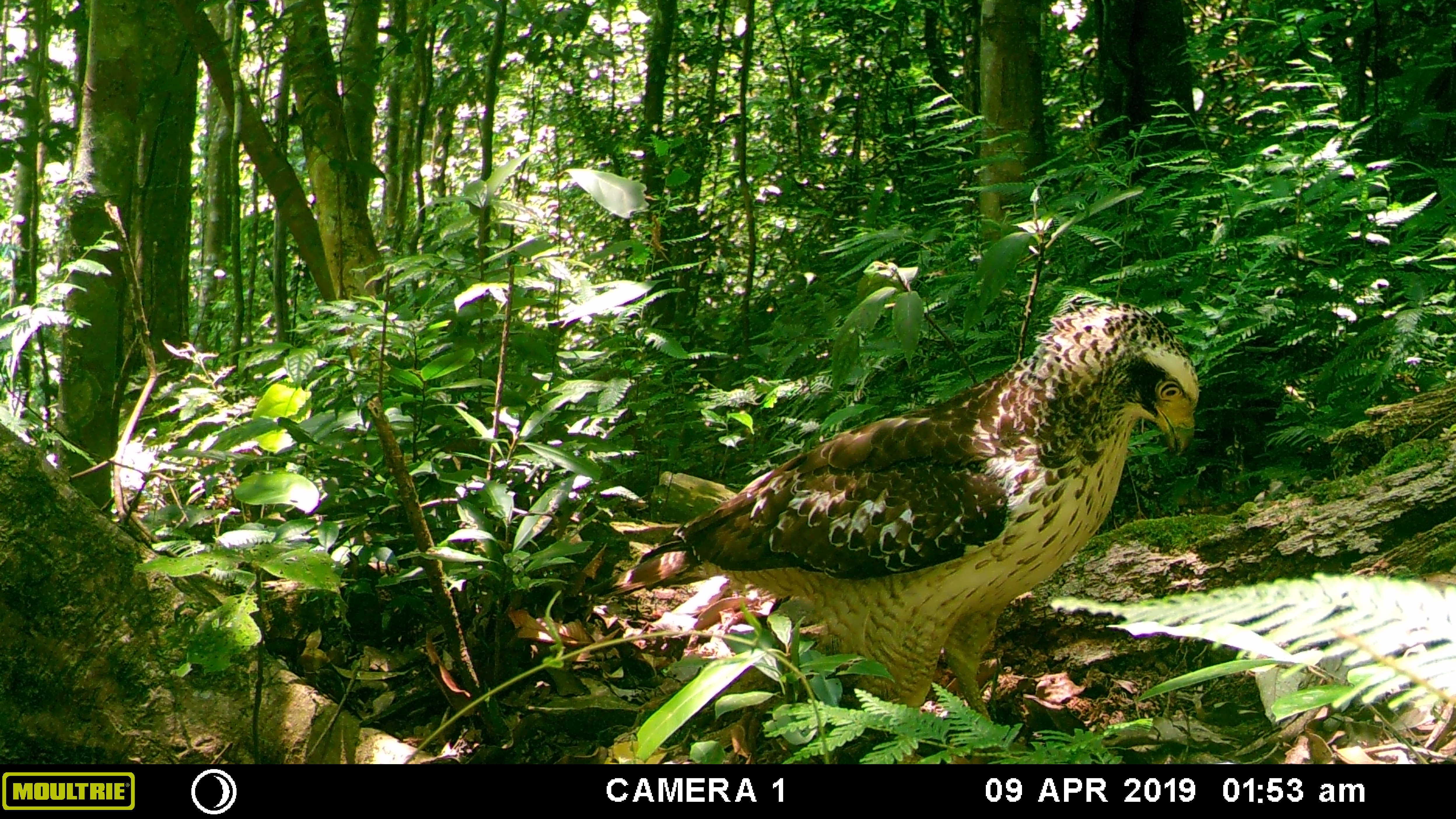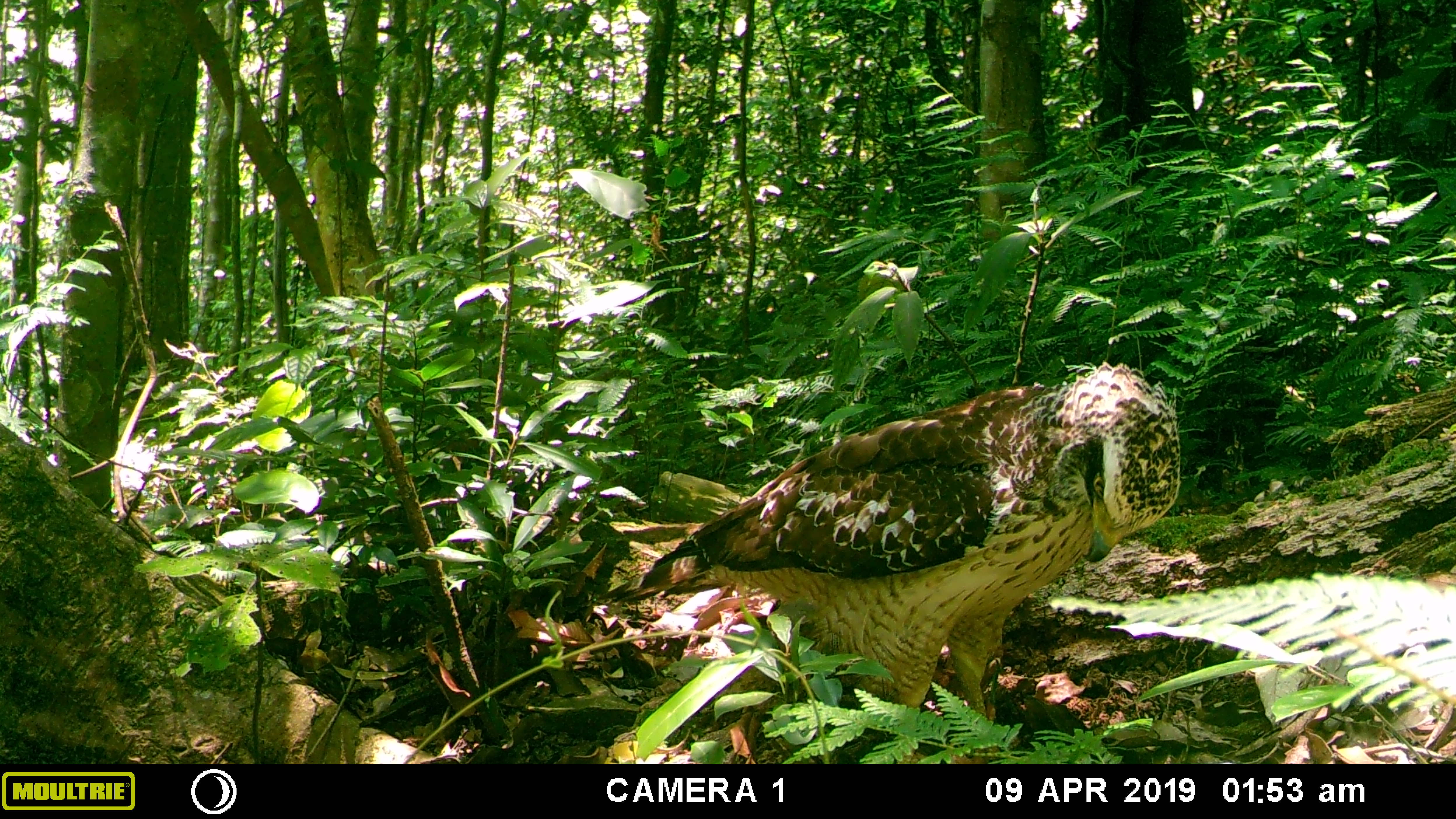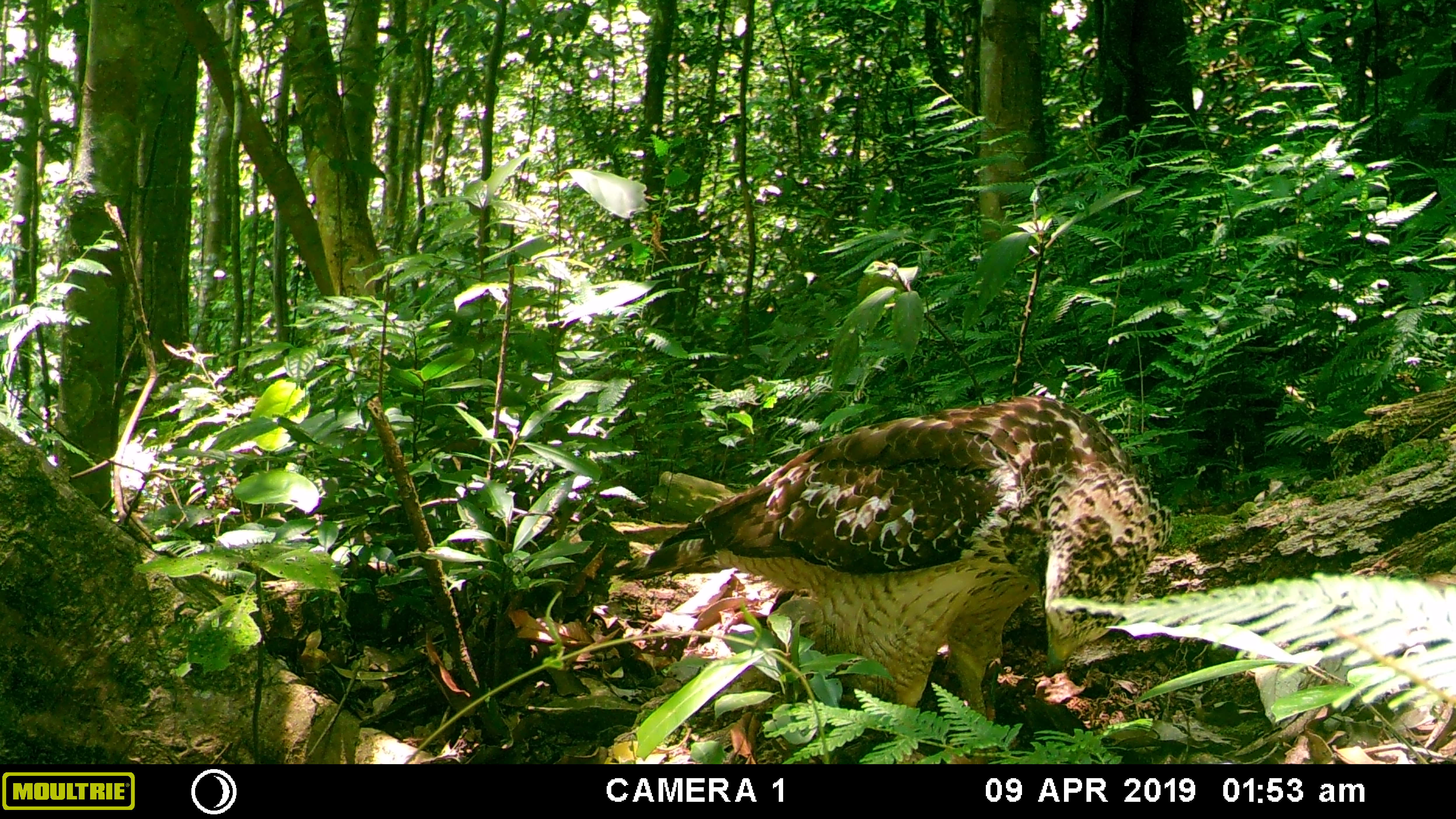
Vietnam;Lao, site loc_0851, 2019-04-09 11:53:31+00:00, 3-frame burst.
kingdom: Animalia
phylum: Chordata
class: Aves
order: Accipitriformes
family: Accipitridae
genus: Spilornis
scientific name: Spilornis cheela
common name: crested serpent eagle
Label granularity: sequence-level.